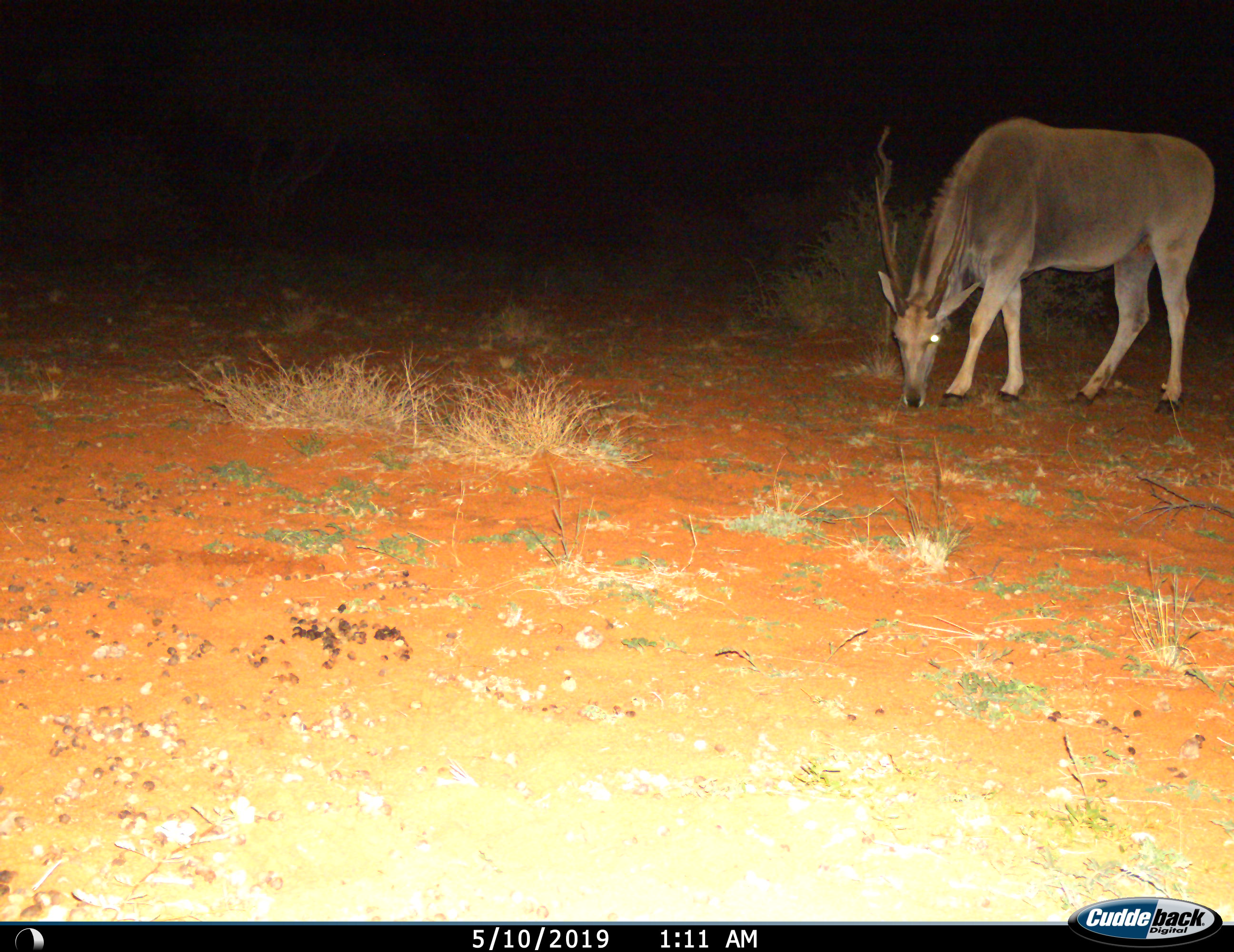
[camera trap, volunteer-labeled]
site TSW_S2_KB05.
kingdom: Animalia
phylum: Chordata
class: Mammalia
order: Artiodactyla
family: Bovidae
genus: Tragelaphus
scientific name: Tragelaphus oryx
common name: eland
Eland (Tragelaphus oryx), count 1. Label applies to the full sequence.